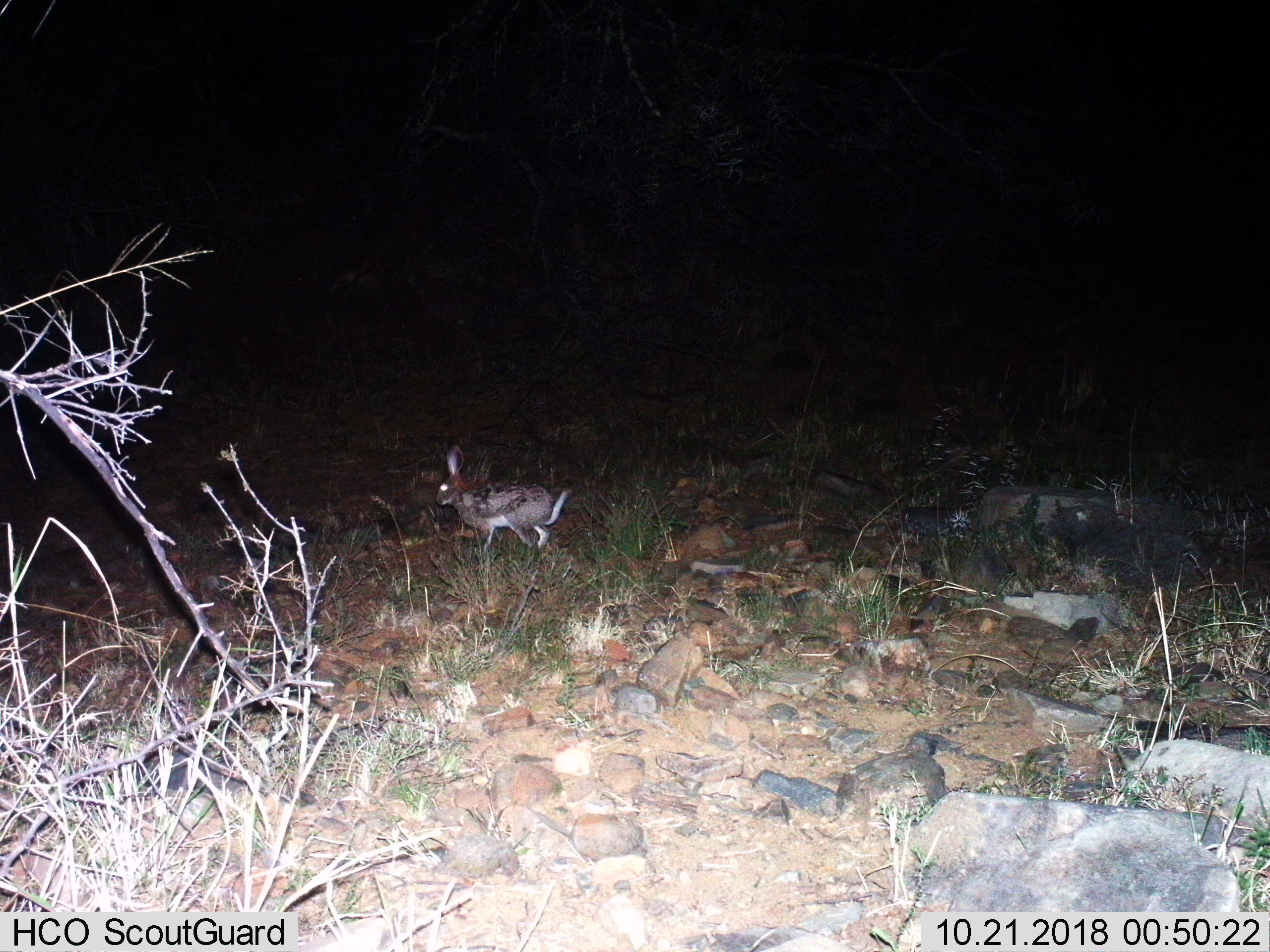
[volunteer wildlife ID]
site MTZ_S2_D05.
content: unidentified animal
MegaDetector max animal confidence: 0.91